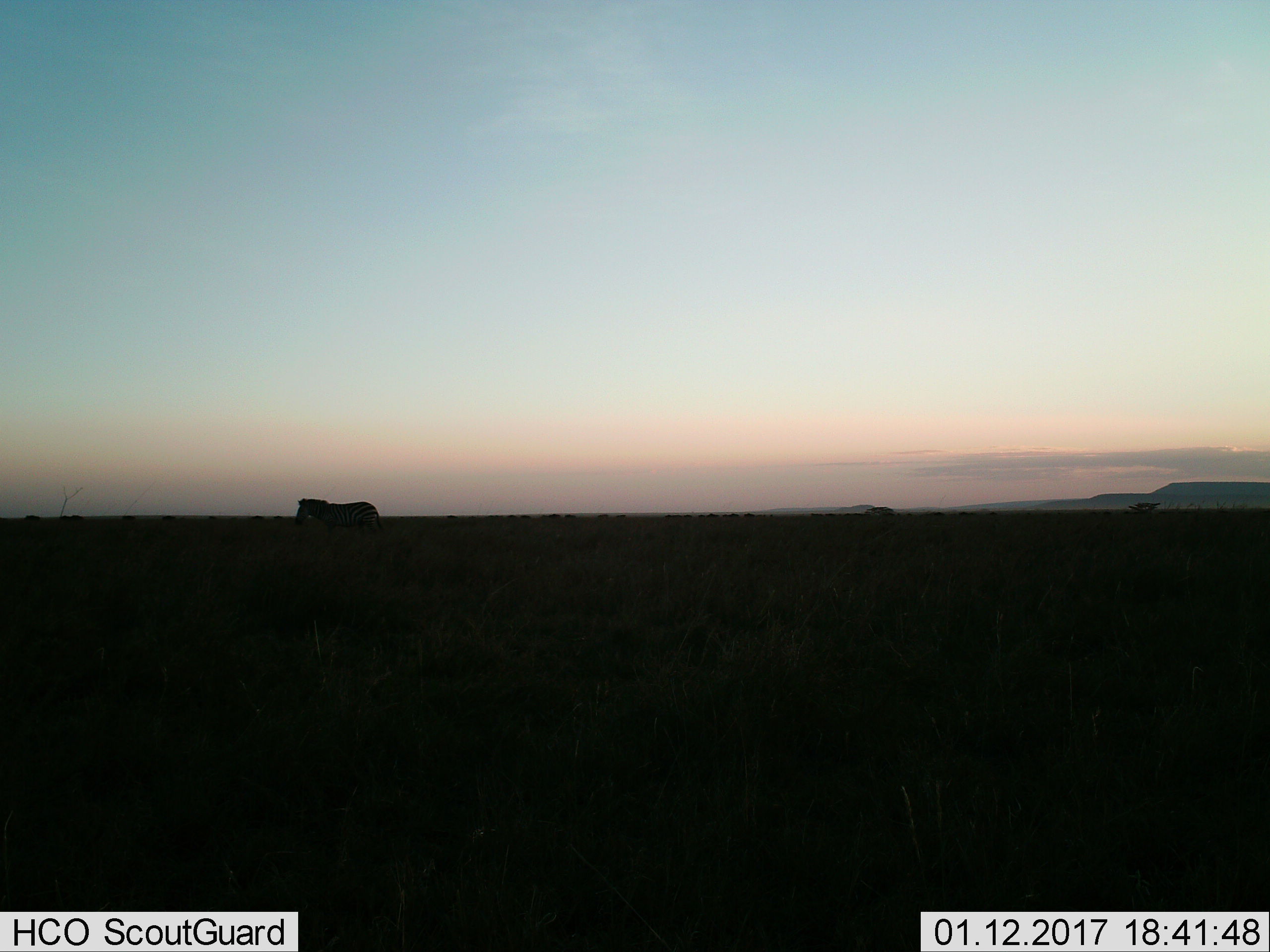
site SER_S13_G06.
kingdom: Animalia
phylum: Chordata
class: Mammalia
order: Perissodactyla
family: Equidae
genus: Equus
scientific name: Equus quagga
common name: plains zebra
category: zebraplains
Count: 1.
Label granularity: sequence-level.